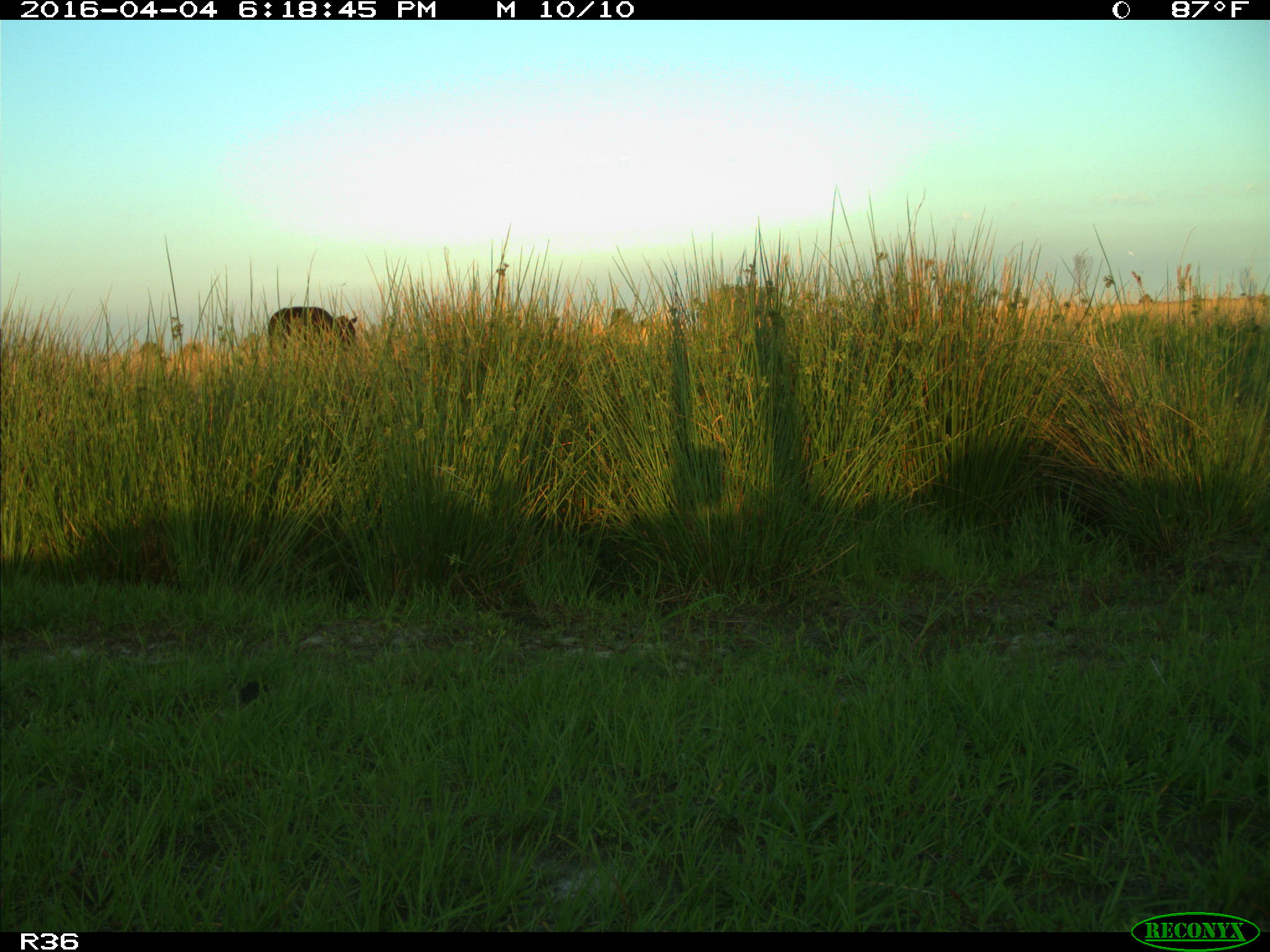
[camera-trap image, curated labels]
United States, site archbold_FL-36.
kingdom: Animalia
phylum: Chordata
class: Mammalia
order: Artiodactyla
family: Bovidae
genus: Bos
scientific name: Bos taurus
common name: domestic cow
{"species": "Bos taurus (domestic cow)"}